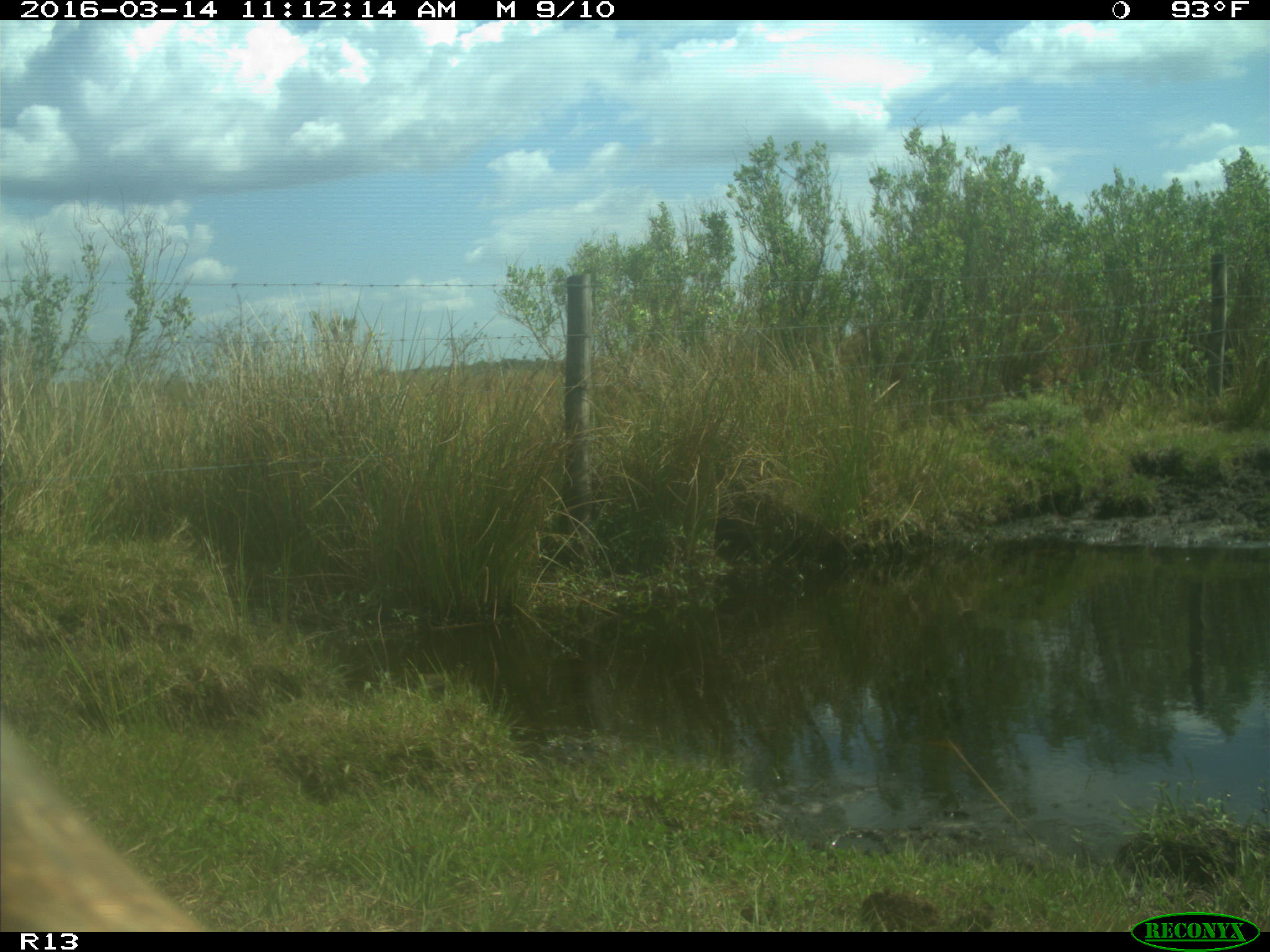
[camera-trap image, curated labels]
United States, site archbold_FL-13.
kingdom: Animalia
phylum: Chordata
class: Mammalia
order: Artiodactyla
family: Bovidae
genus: Bos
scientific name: Bos taurus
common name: domestic cow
Bos taurus (domestic cow).